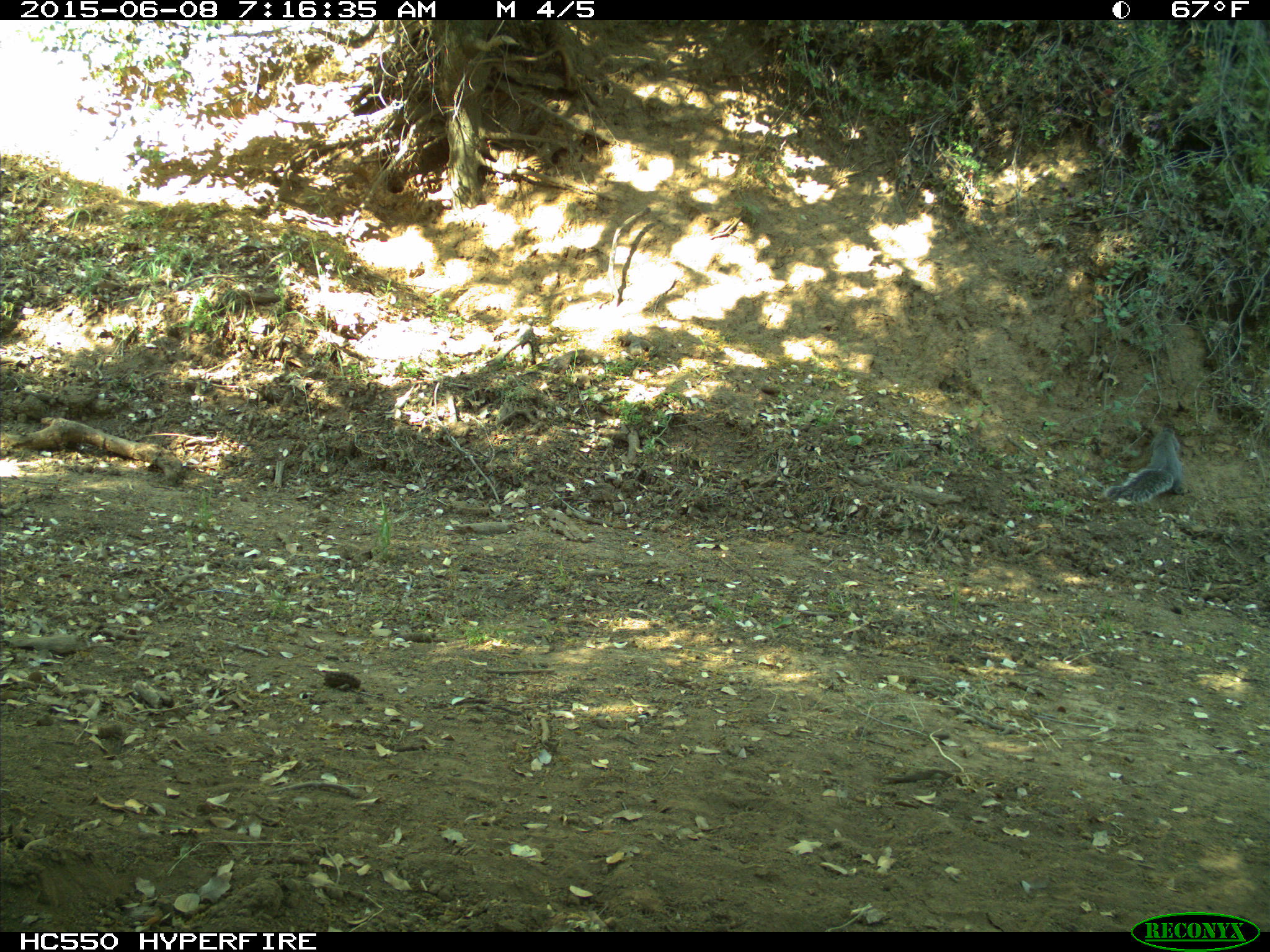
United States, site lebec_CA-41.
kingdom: Animalia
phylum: Chordata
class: Mammalia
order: Rodentia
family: Sciuridae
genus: Sciurus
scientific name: Sciurus carolinensis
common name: eastern gray squirrel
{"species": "Sciurus carolinensis (eastern gray squirrel)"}